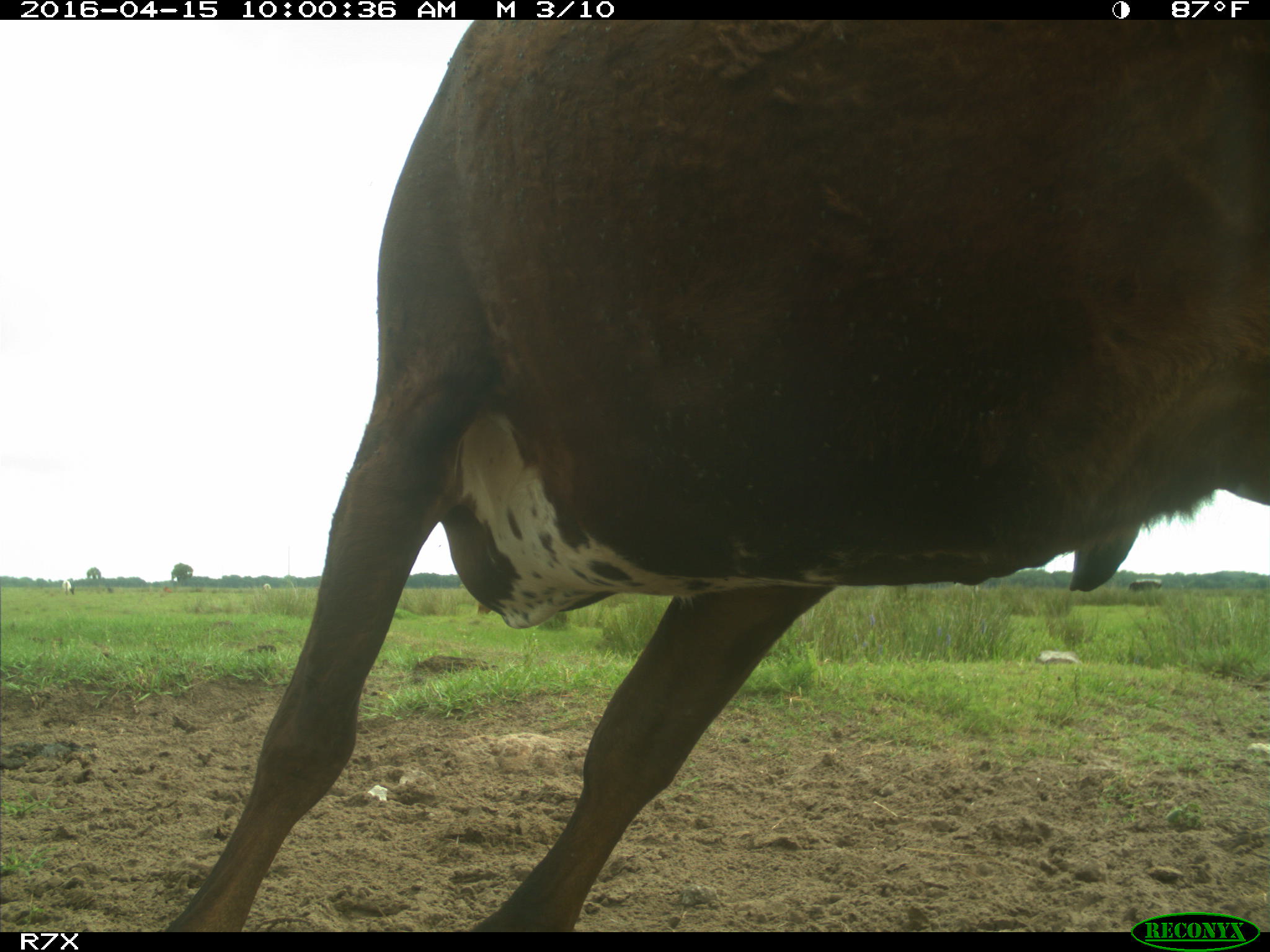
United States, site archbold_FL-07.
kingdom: Animalia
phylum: Chordata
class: Mammalia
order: Artiodactyla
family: Bovidae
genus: Bos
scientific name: Bos taurus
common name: domestic cow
Bos taurus (domestic cow).